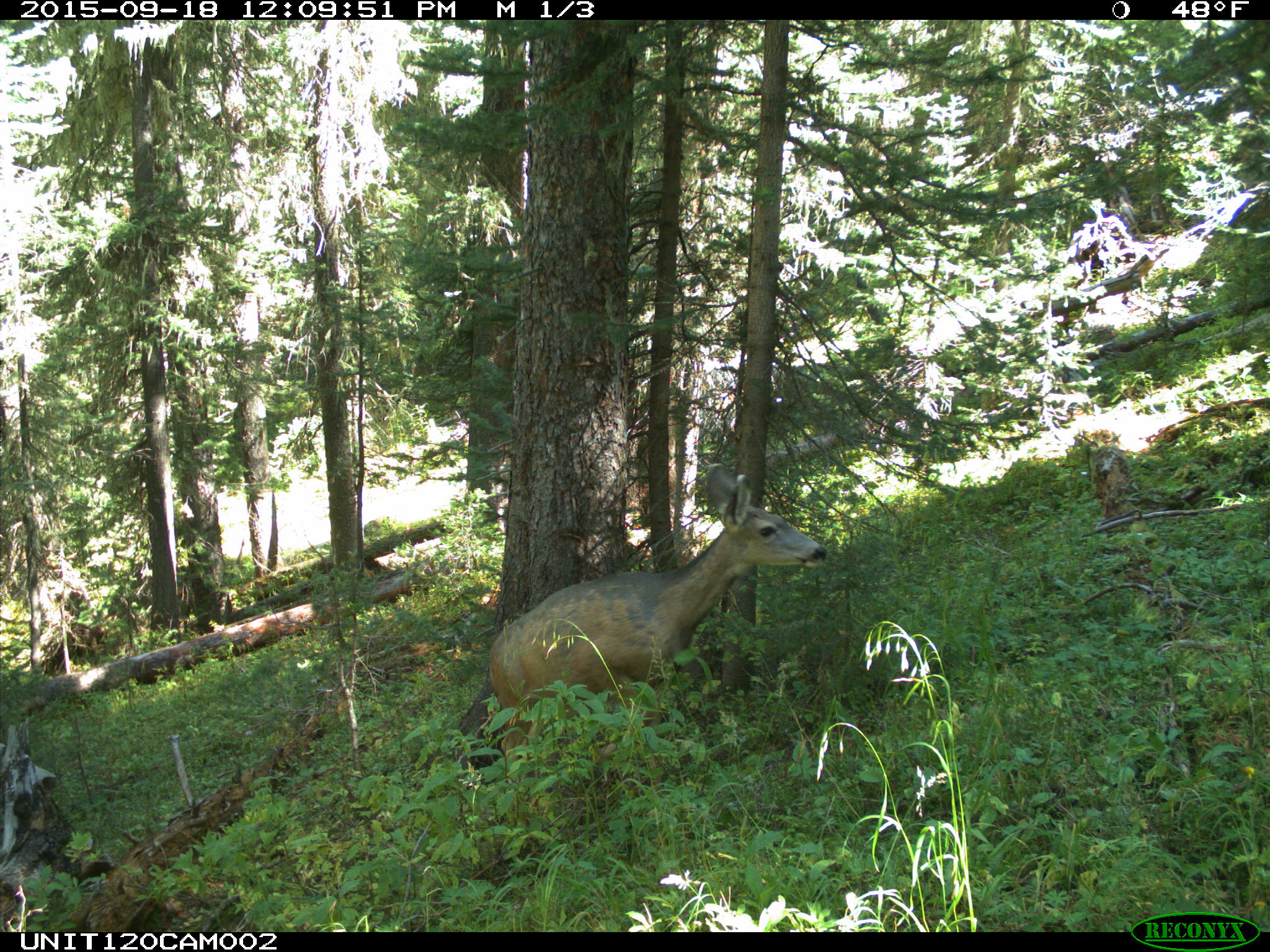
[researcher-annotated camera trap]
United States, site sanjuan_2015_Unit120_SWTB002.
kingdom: Animalia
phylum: Chordata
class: Mammalia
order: Artiodactyla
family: Cervidae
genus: Odocoileus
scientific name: Odocoileus hemionus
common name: mule deer